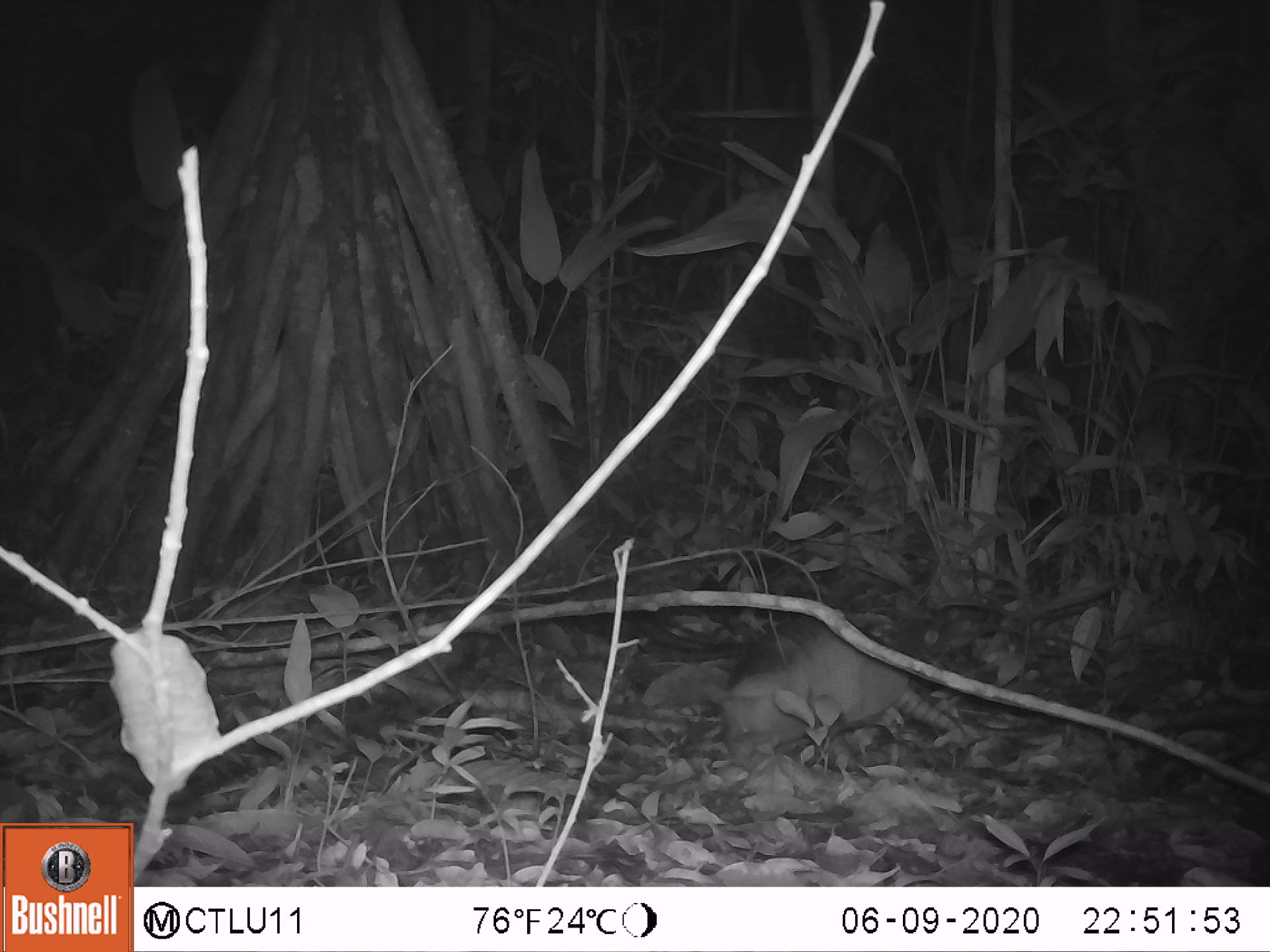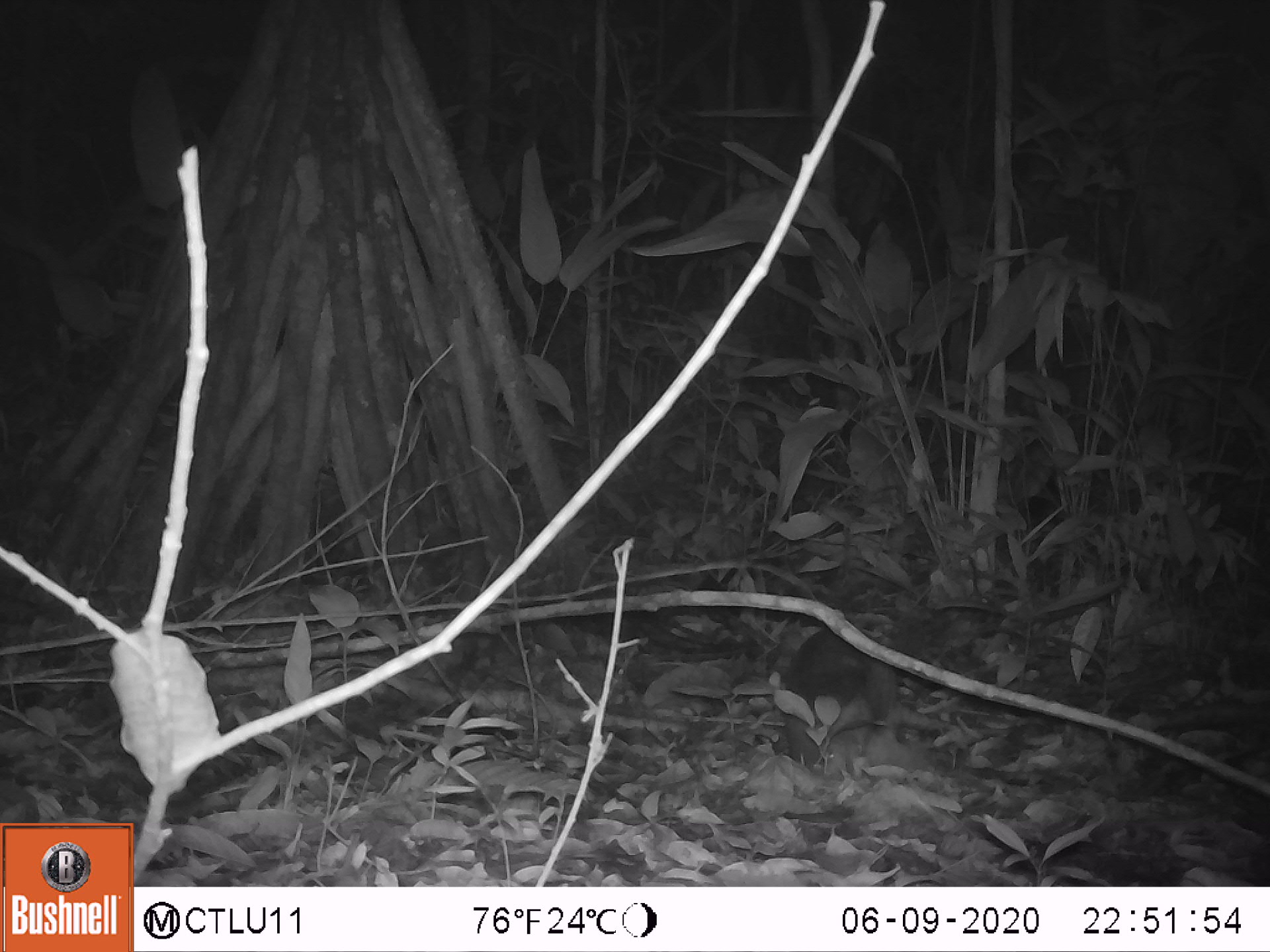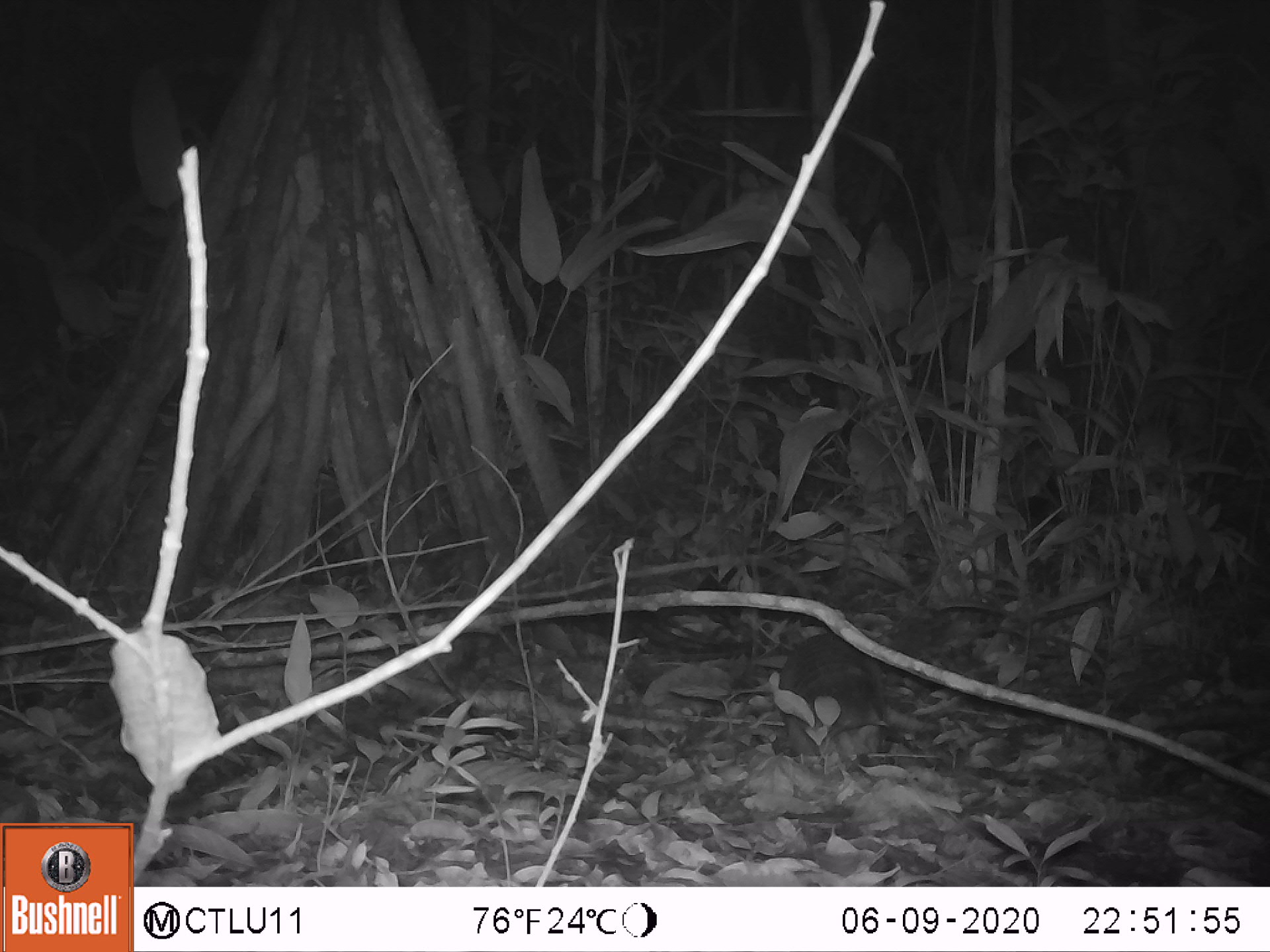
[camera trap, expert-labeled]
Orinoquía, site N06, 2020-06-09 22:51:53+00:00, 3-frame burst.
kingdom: Animalia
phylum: Chordata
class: Mammalia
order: Cingulata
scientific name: Cingulata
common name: armadillo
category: unknown armadillo